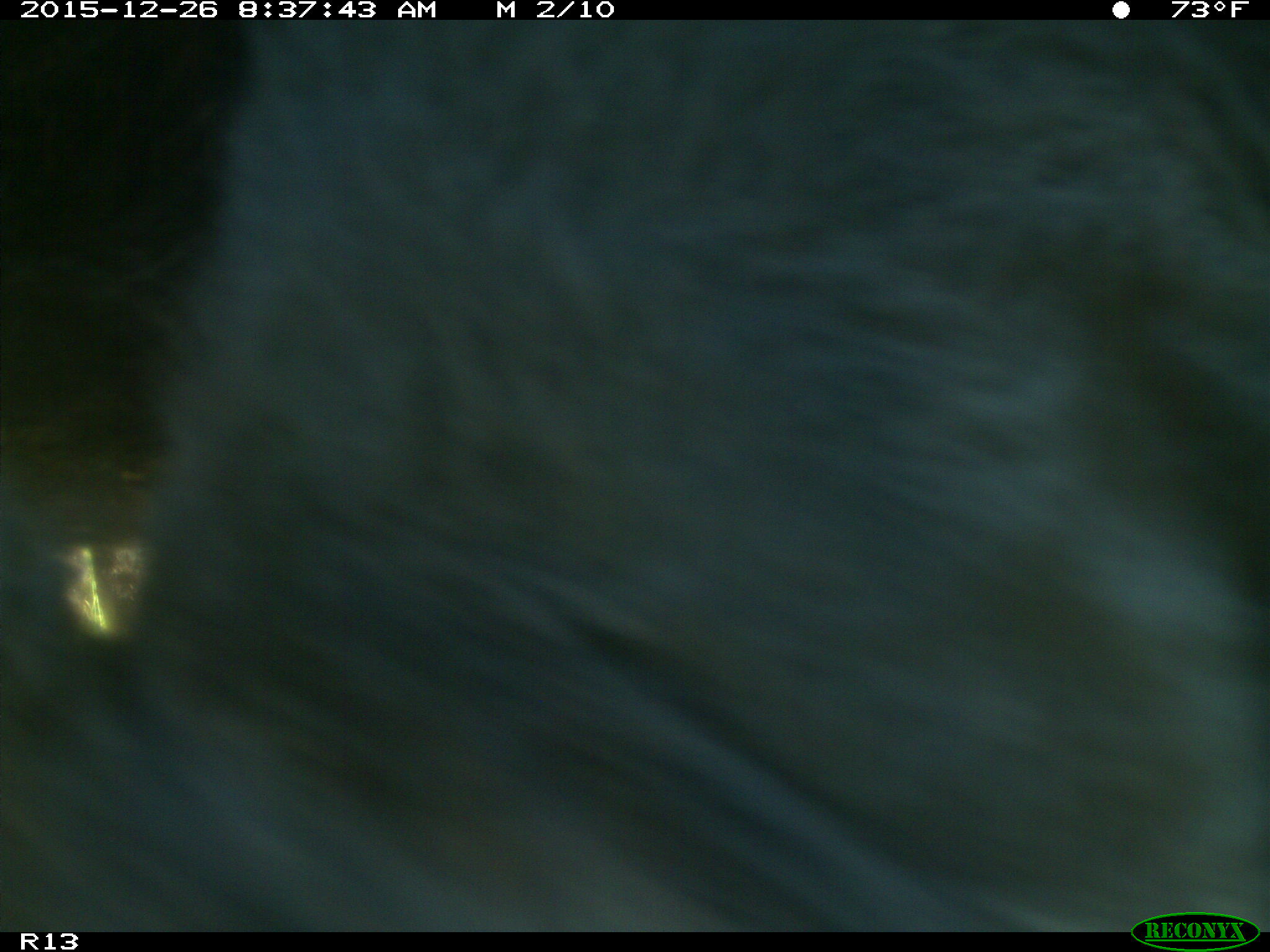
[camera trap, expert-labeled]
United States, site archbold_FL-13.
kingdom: Animalia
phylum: Chordata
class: Mammalia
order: Artiodactyla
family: Bovidae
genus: Bos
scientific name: Bos taurus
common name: domestic cow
Bos taurus (domestic cow).